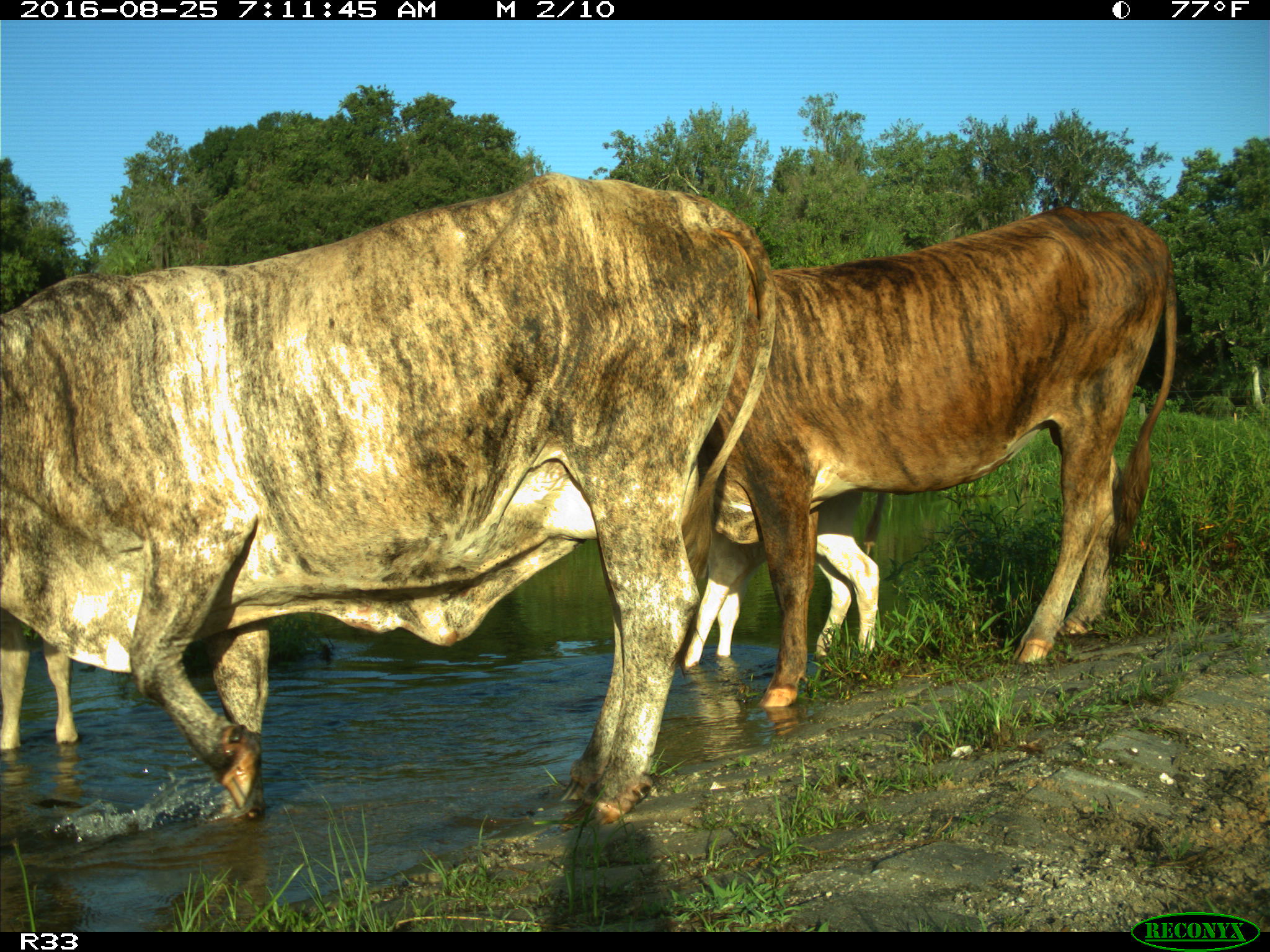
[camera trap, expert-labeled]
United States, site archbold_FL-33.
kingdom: Animalia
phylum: Chordata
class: Mammalia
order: Artiodactyla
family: Bovidae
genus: Bos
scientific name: Bos taurus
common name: domestic cow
Bos taurus (domestic cow).